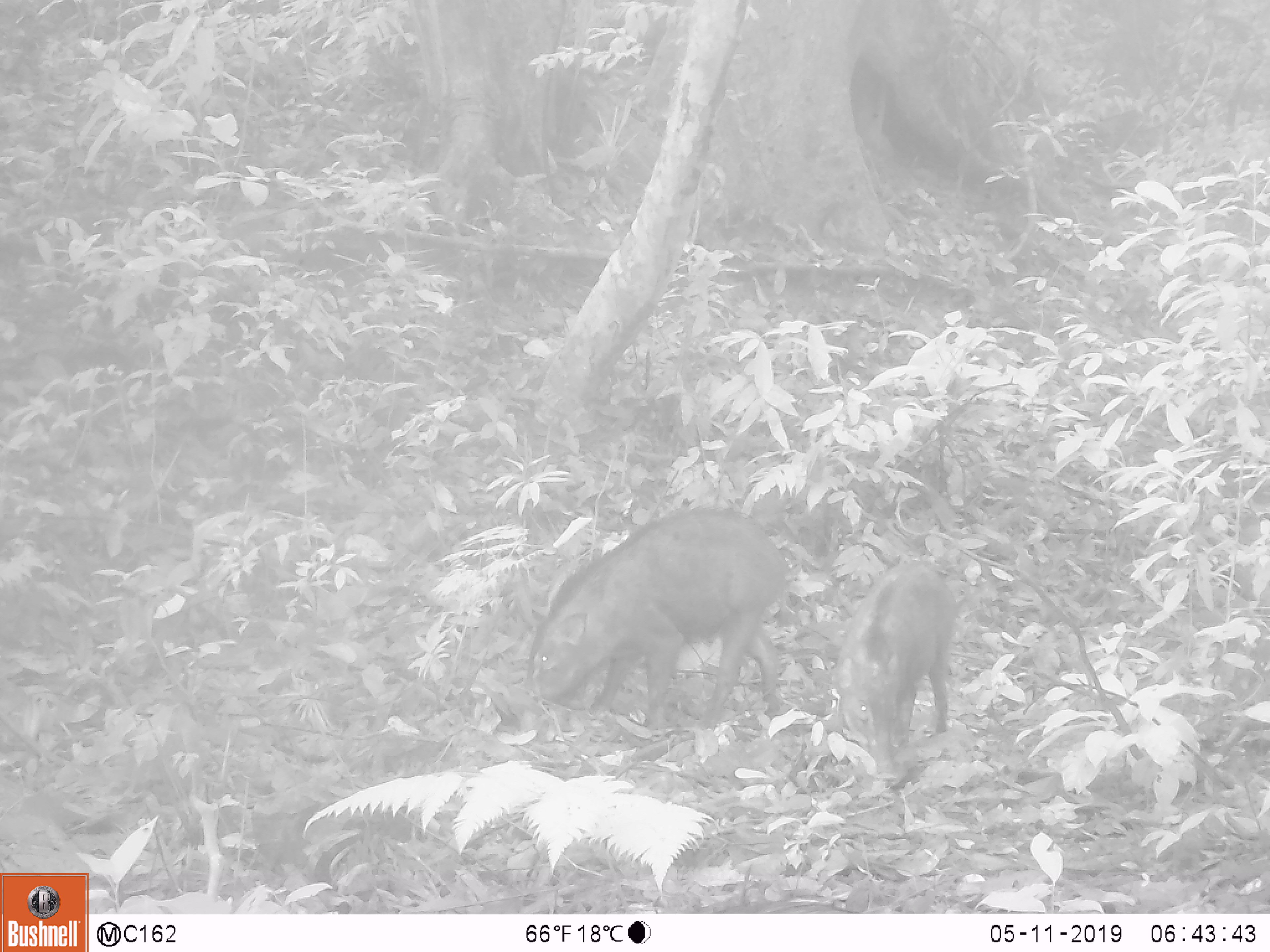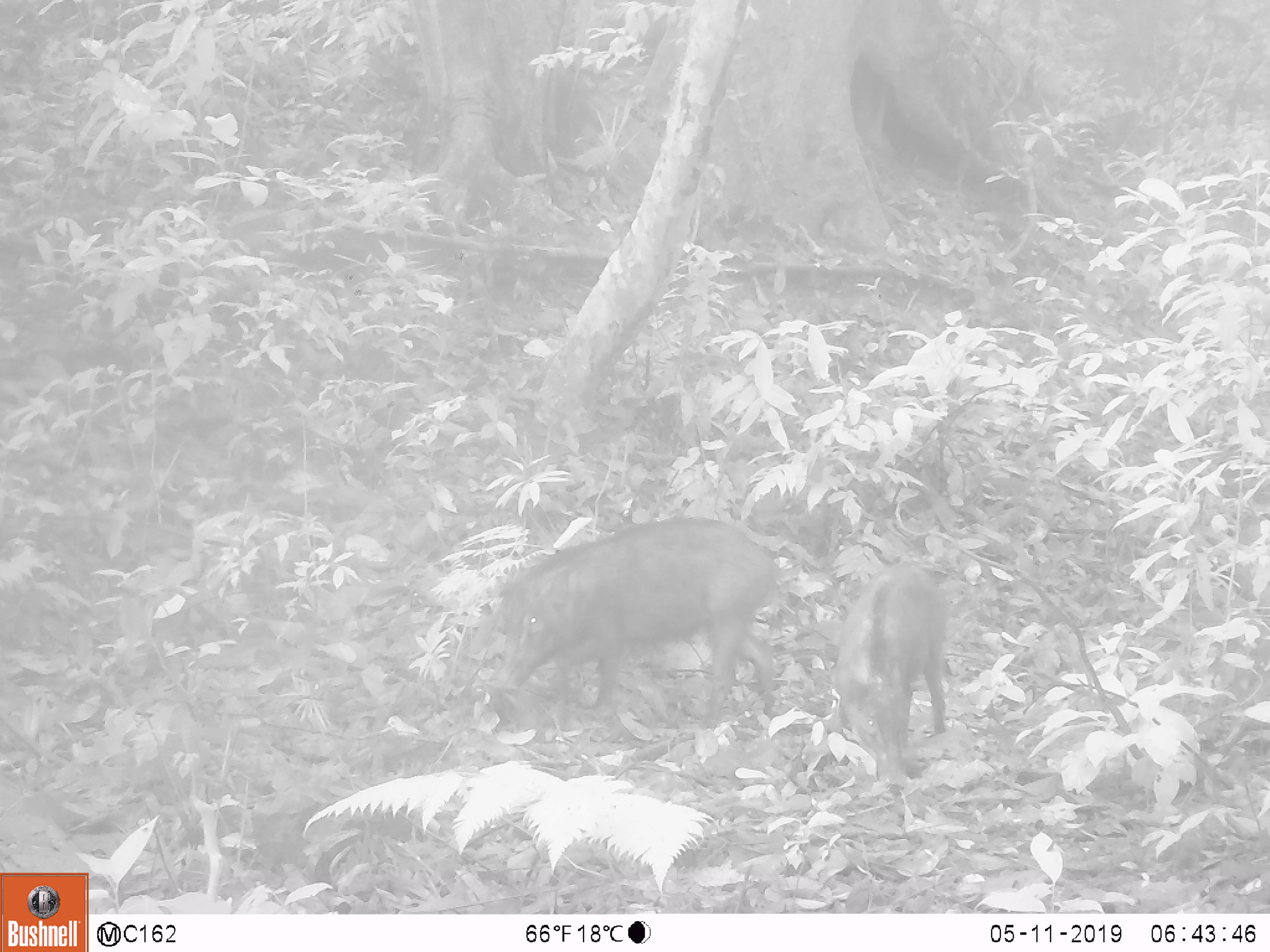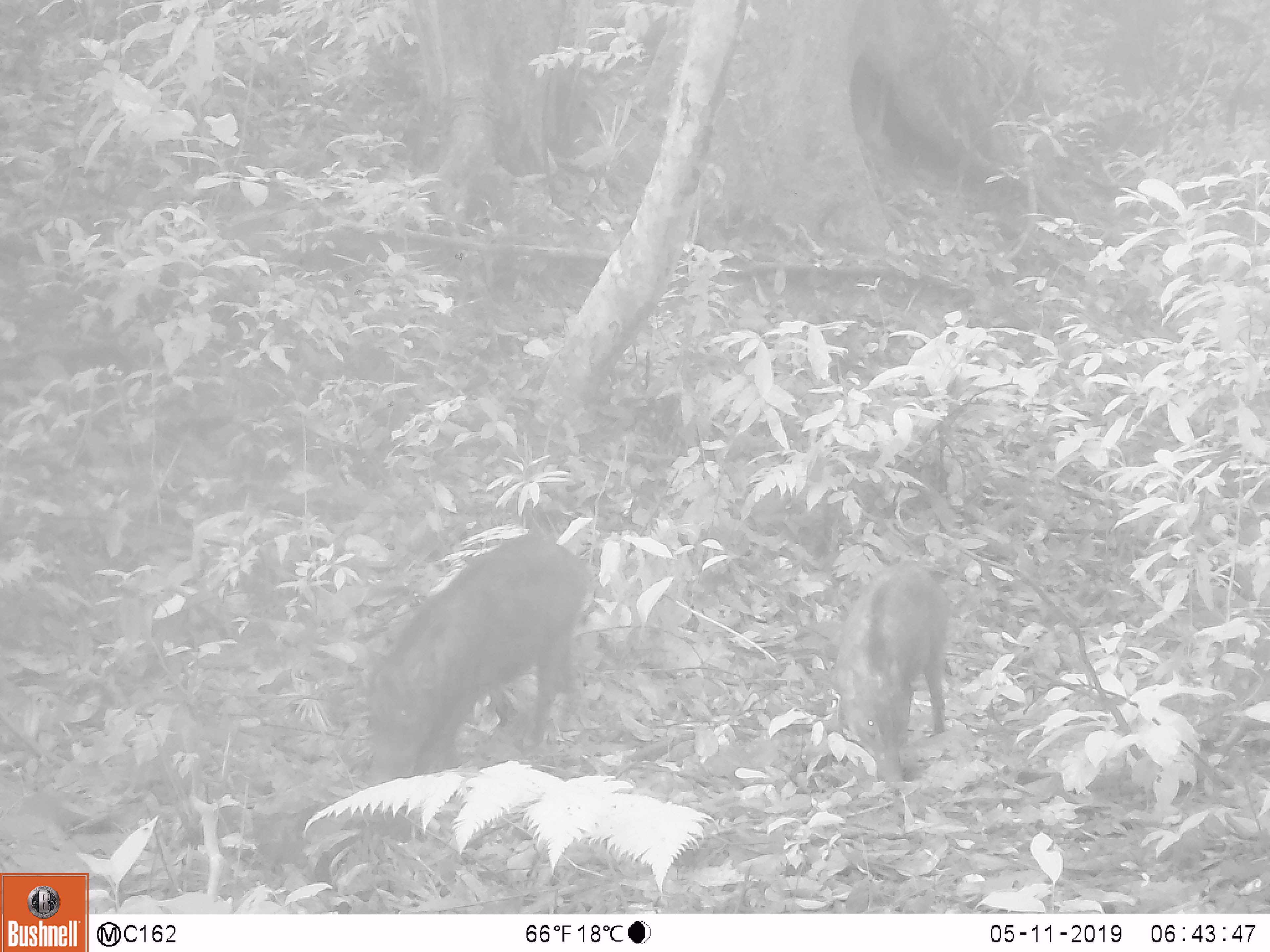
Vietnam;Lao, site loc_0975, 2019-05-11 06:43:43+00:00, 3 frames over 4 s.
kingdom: Animalia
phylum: Chordata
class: Mammalia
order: Artiodactyla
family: Suidae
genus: Sus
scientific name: Sus scrofa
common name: eurasian wild pig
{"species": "eurasian wild pig (Sus scrofa)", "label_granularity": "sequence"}